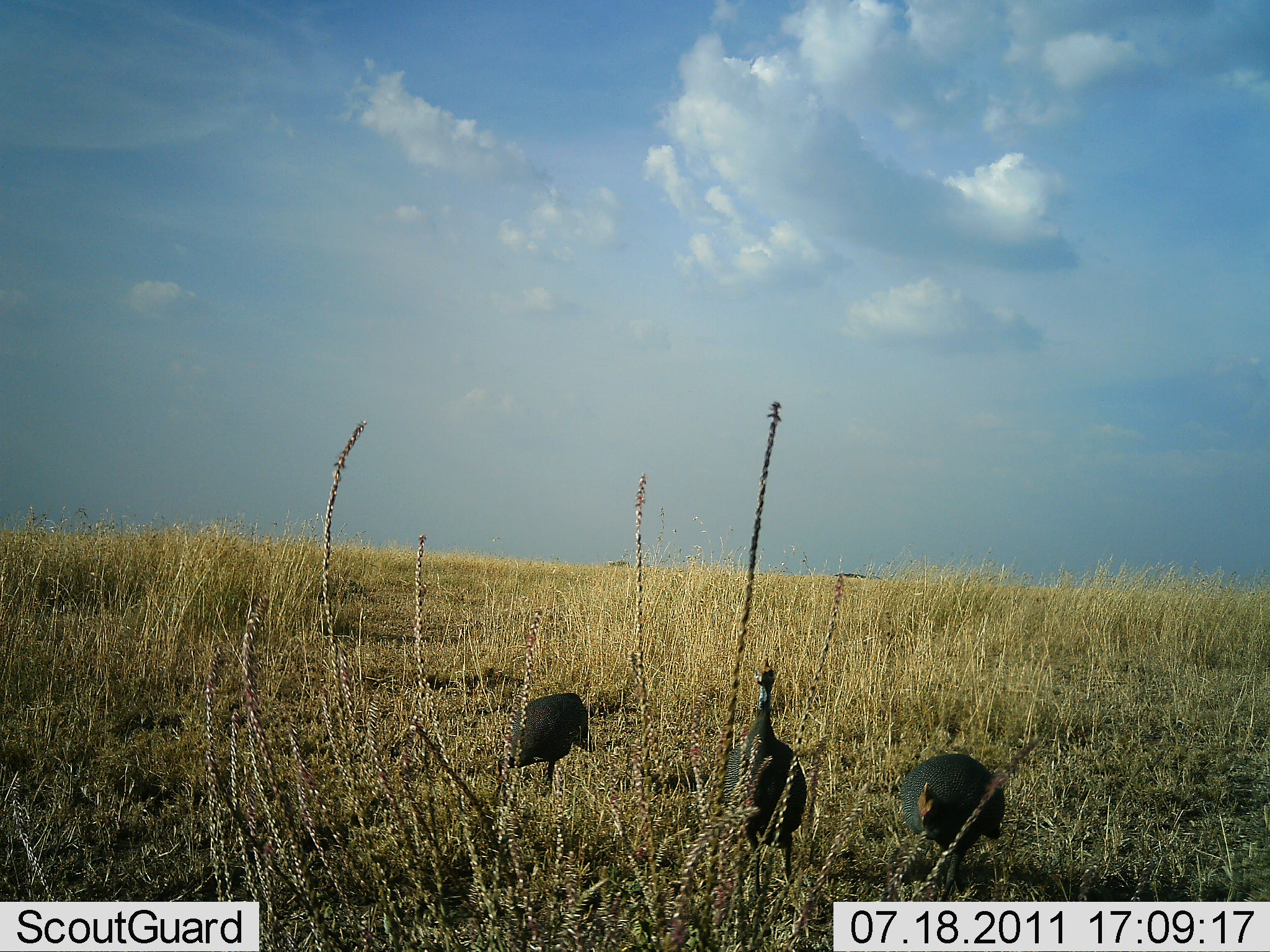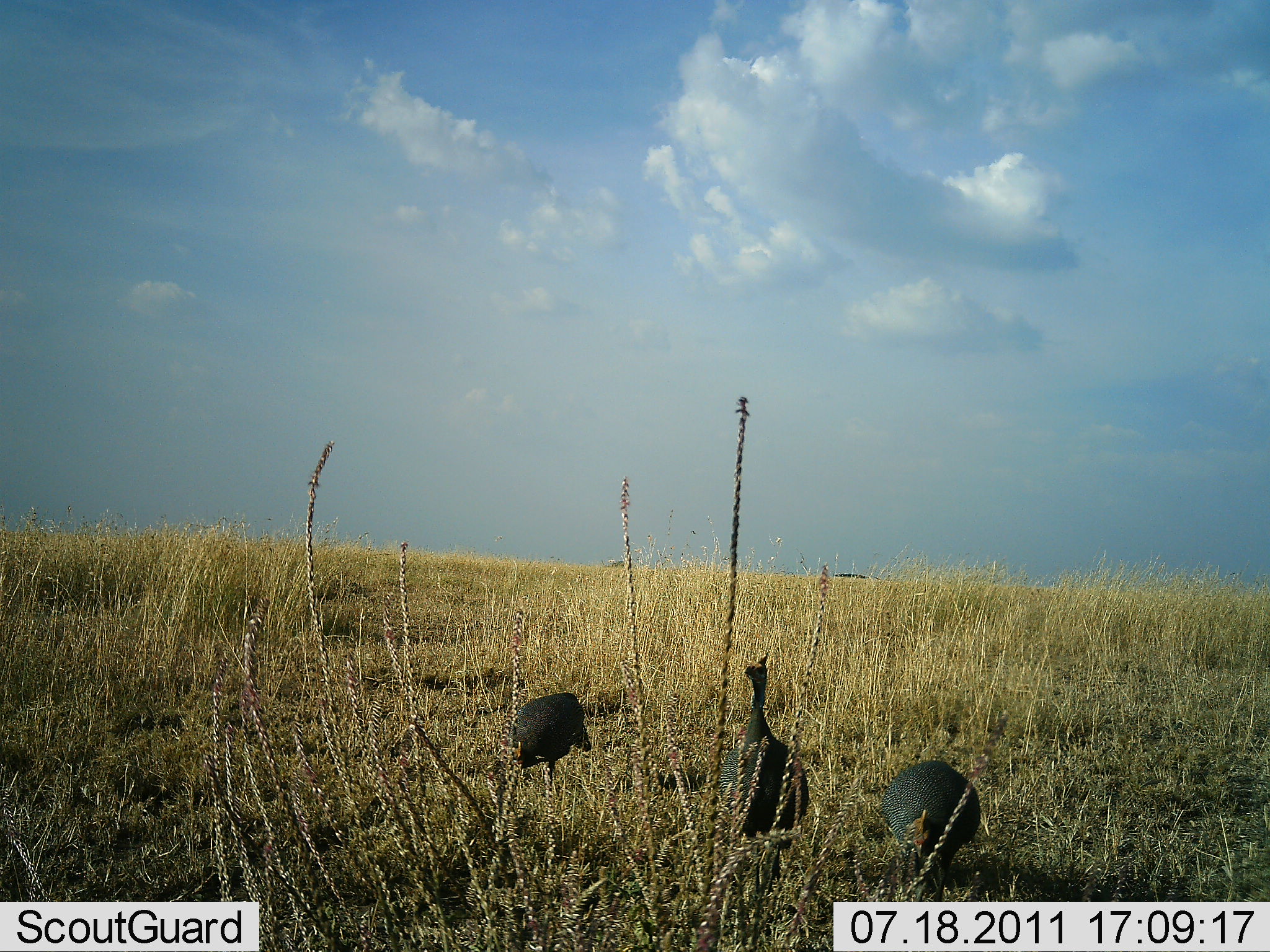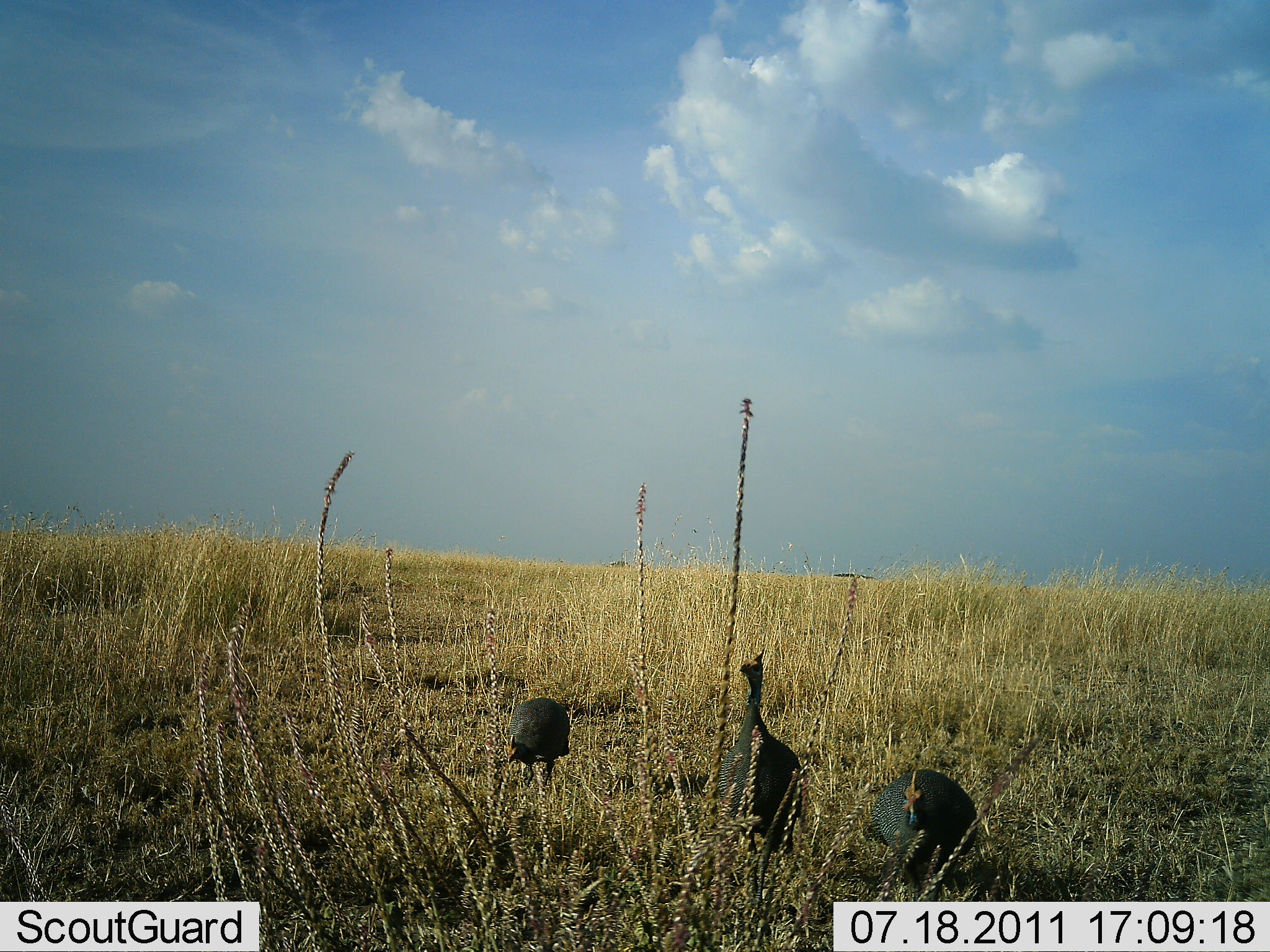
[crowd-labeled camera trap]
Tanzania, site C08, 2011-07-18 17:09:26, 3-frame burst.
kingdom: Animalia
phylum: Chordata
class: Aves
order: Galliformes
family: Numididae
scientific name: Numididae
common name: guinea fowl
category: guineafowl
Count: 3.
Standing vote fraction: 45%.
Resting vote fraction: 9%.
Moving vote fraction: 9%.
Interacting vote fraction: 0%.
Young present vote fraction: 0%.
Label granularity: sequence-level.